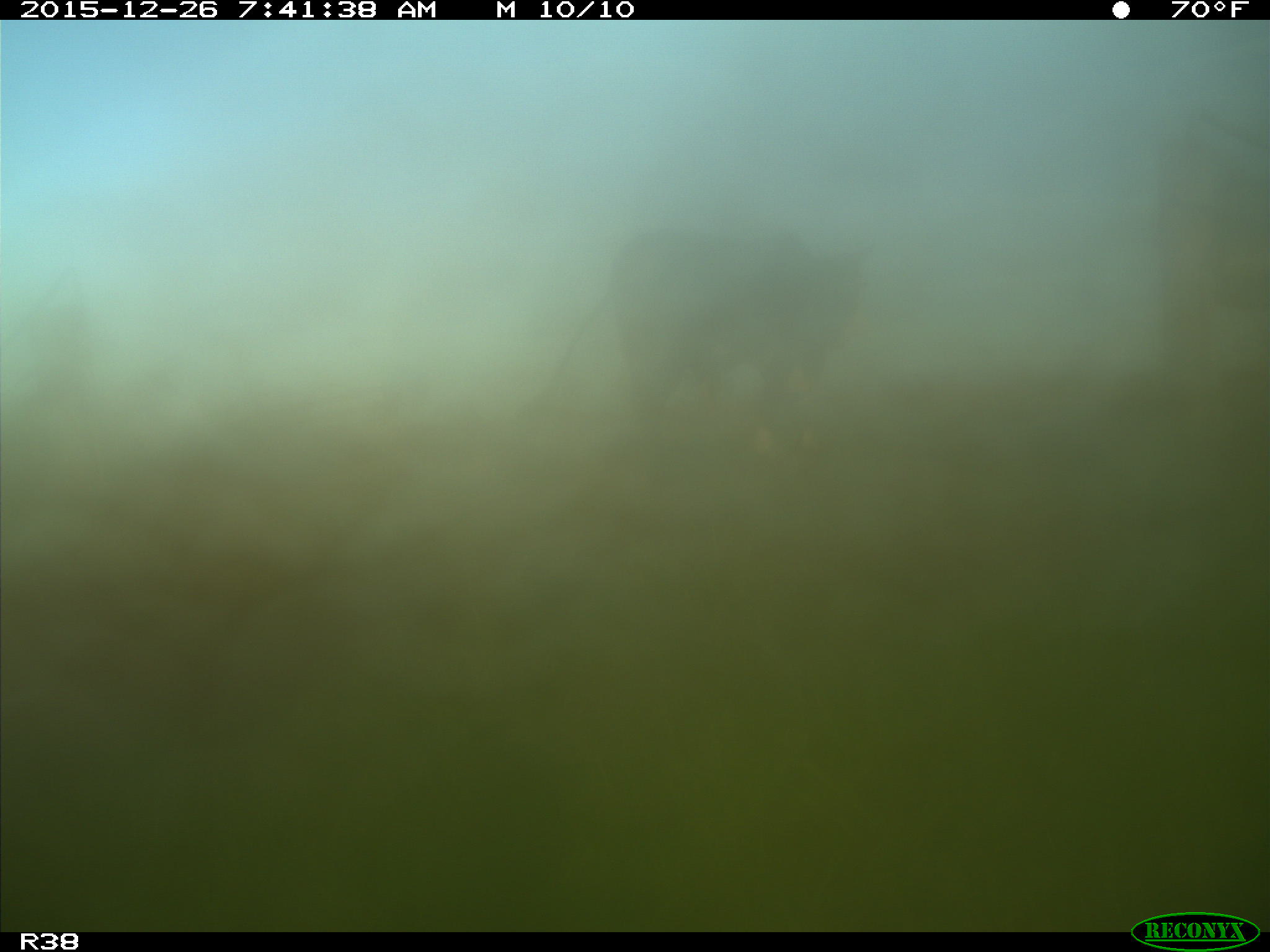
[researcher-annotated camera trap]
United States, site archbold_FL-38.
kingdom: Animalia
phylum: Chordata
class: Mammalia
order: Artiodactyla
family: Bovidae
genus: Bos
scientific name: Bos taurus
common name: domestic cow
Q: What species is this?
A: Bos taurus (domestic cow).